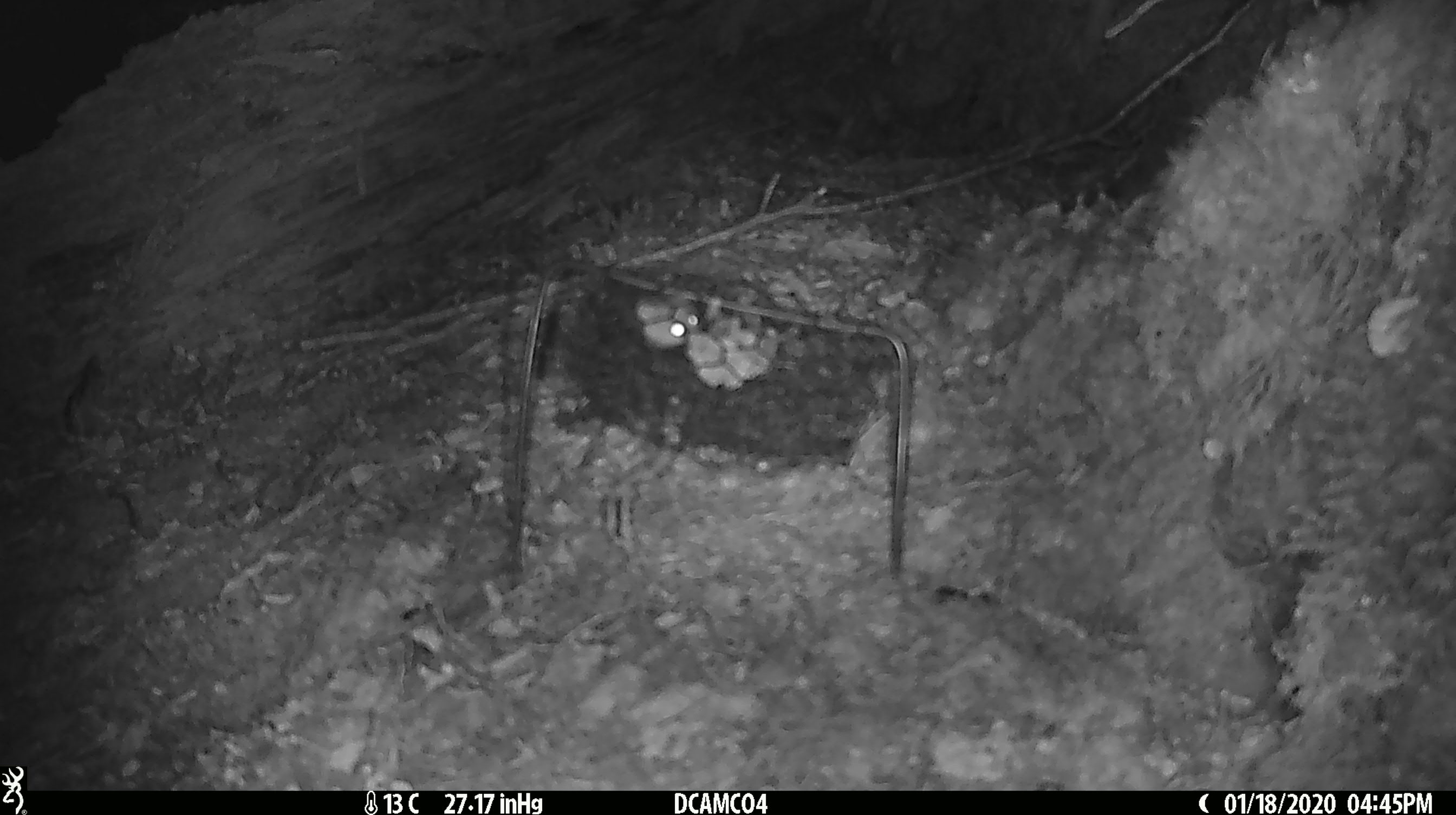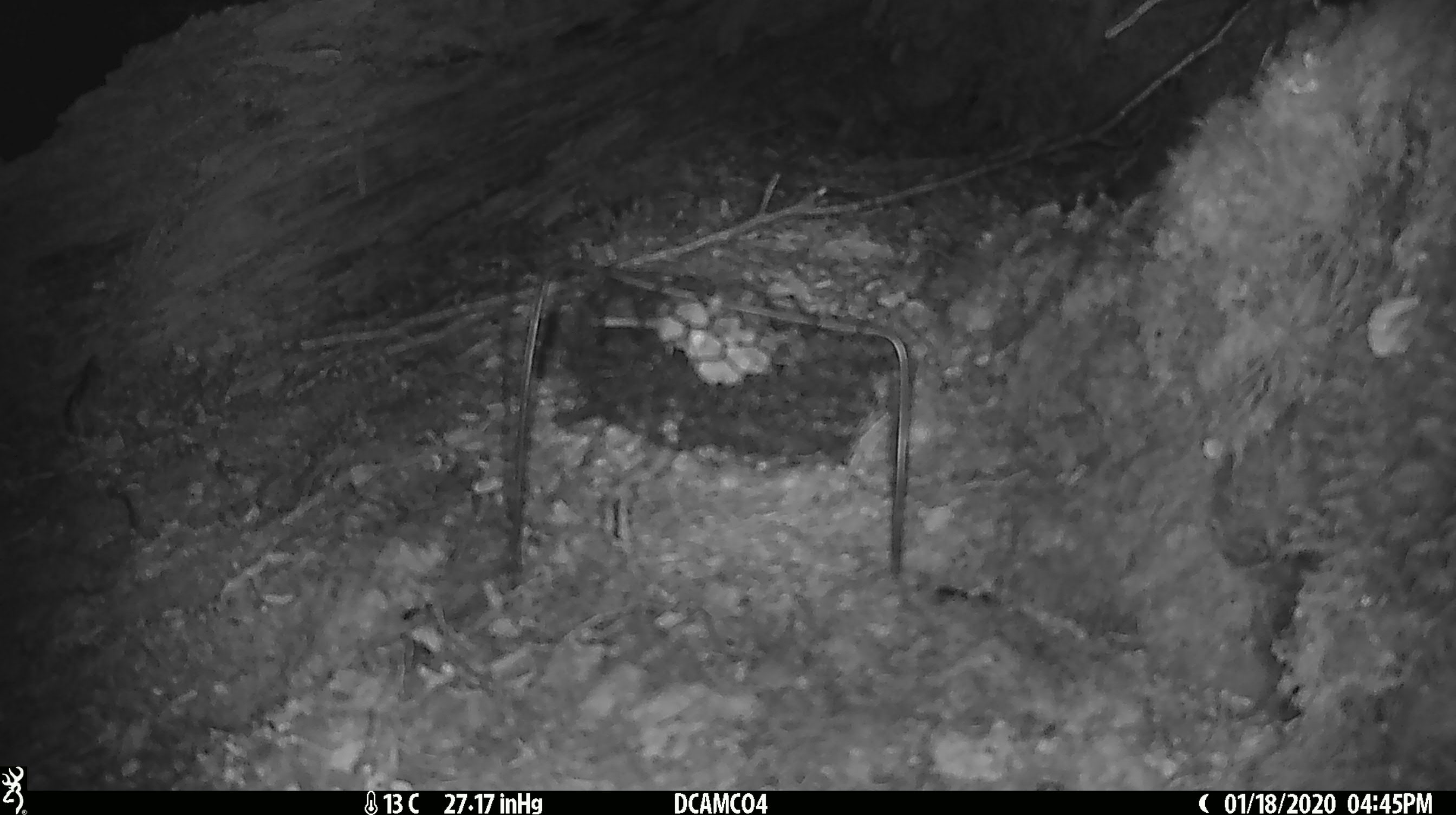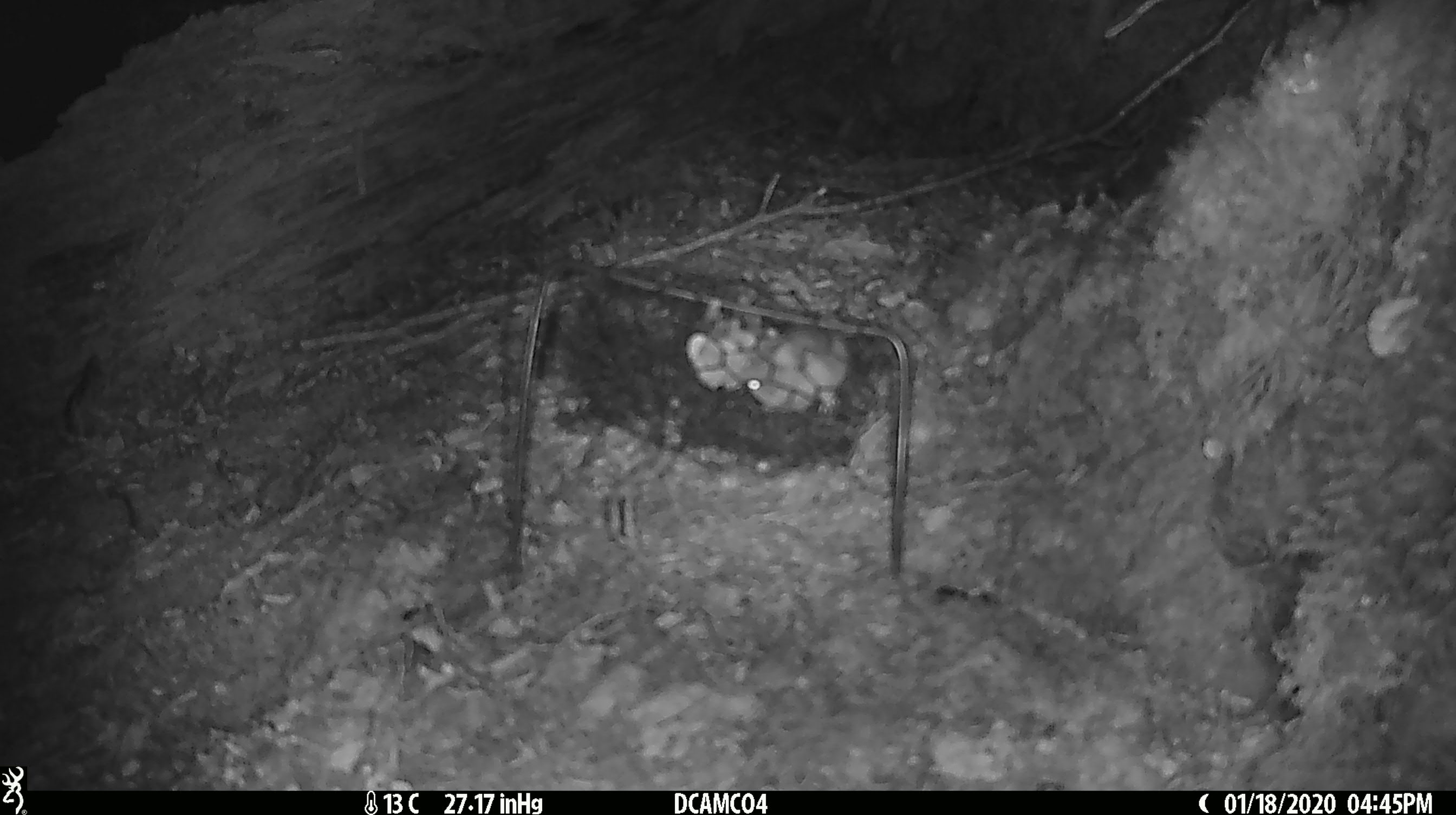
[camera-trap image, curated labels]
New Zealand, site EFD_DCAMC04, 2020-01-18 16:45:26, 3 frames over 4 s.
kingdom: Animalia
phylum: Chordata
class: Mammalia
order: Rodentia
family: Muridae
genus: Mus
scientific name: Mus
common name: mouse